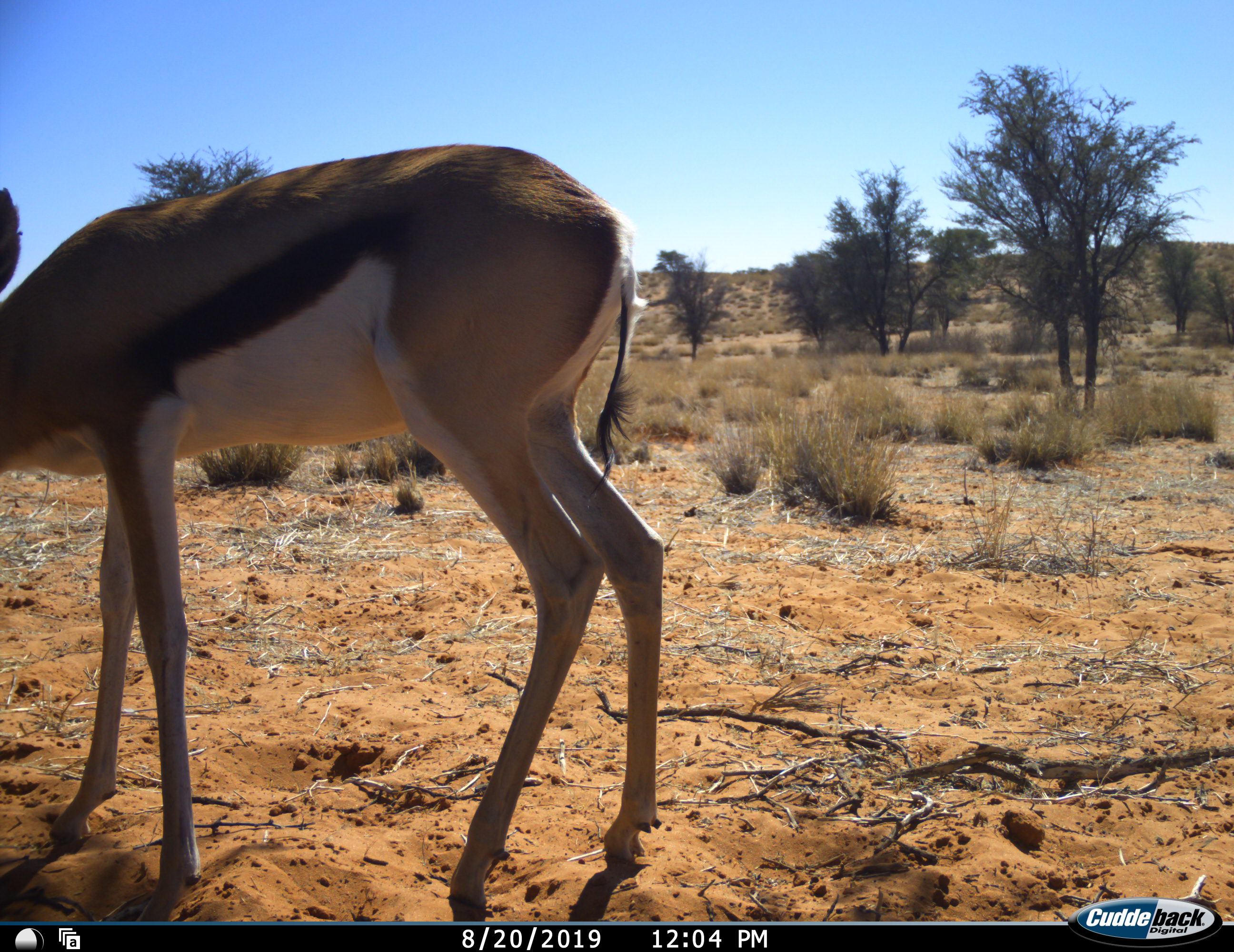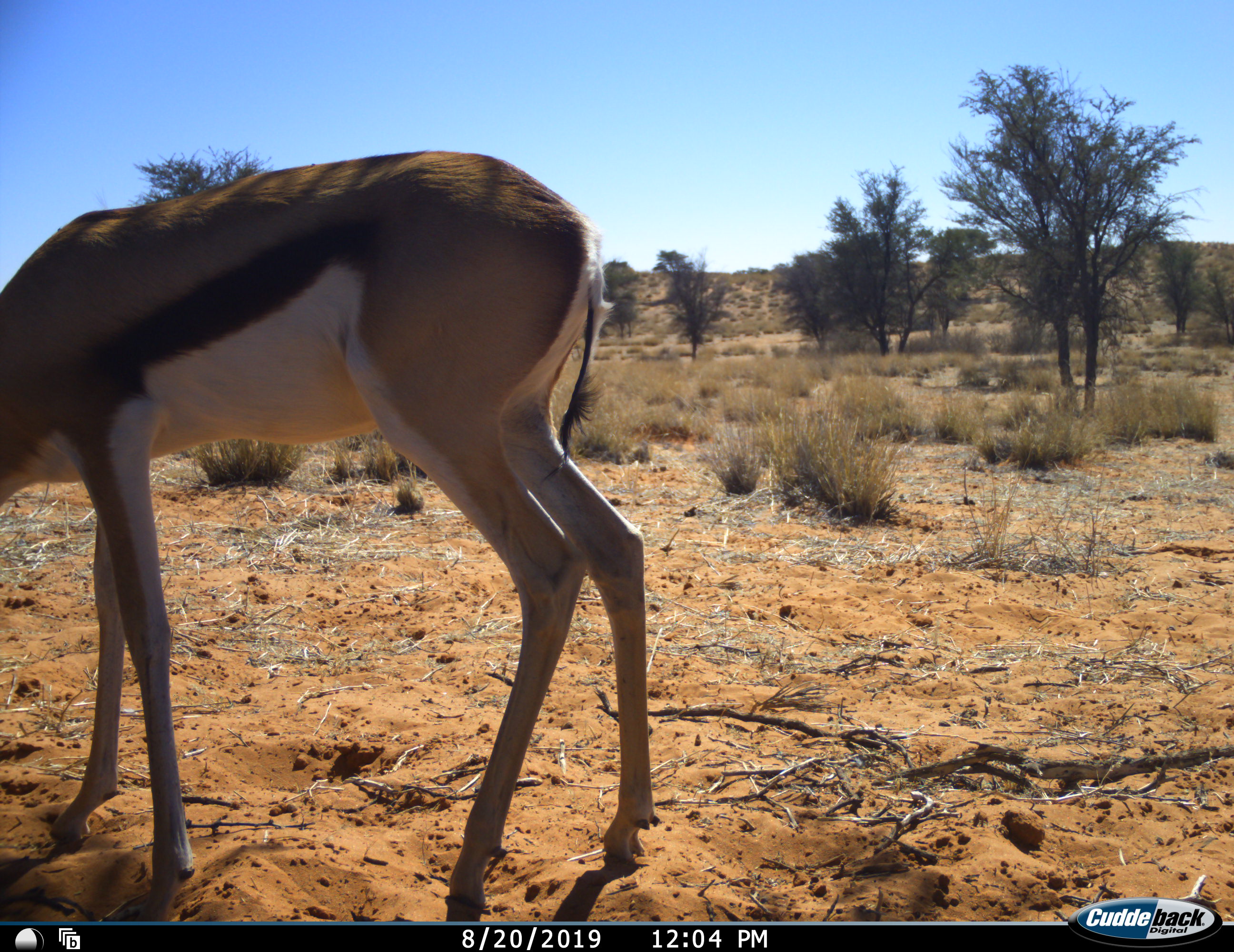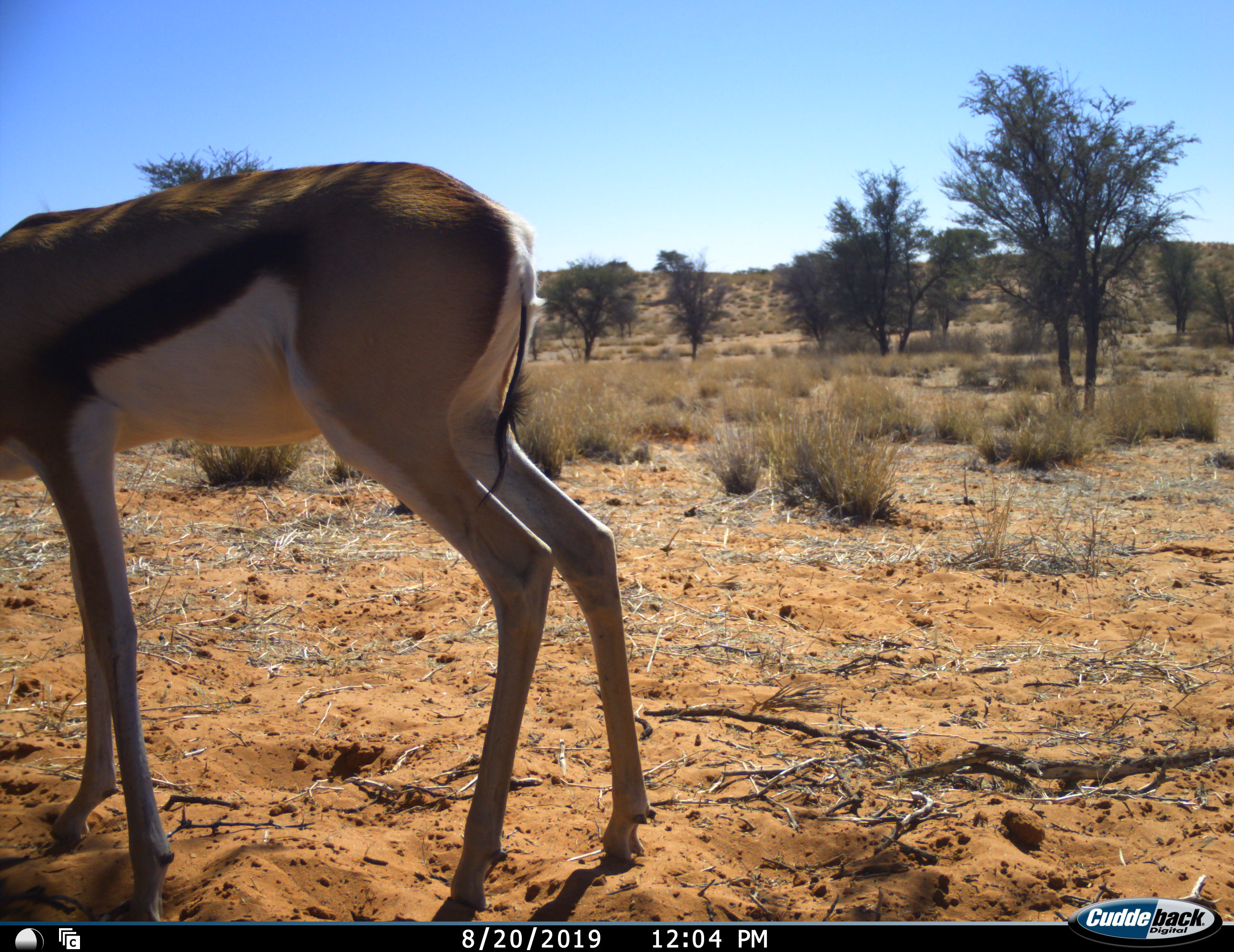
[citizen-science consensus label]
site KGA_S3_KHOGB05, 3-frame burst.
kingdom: Animalia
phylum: Chordata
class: Mammalia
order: Artiodactyla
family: Bovidae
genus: Antidorcas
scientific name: Antidorcas marsupialis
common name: springbok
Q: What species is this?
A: Springbok (Antidorcas marsupialis).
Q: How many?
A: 1.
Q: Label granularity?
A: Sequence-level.